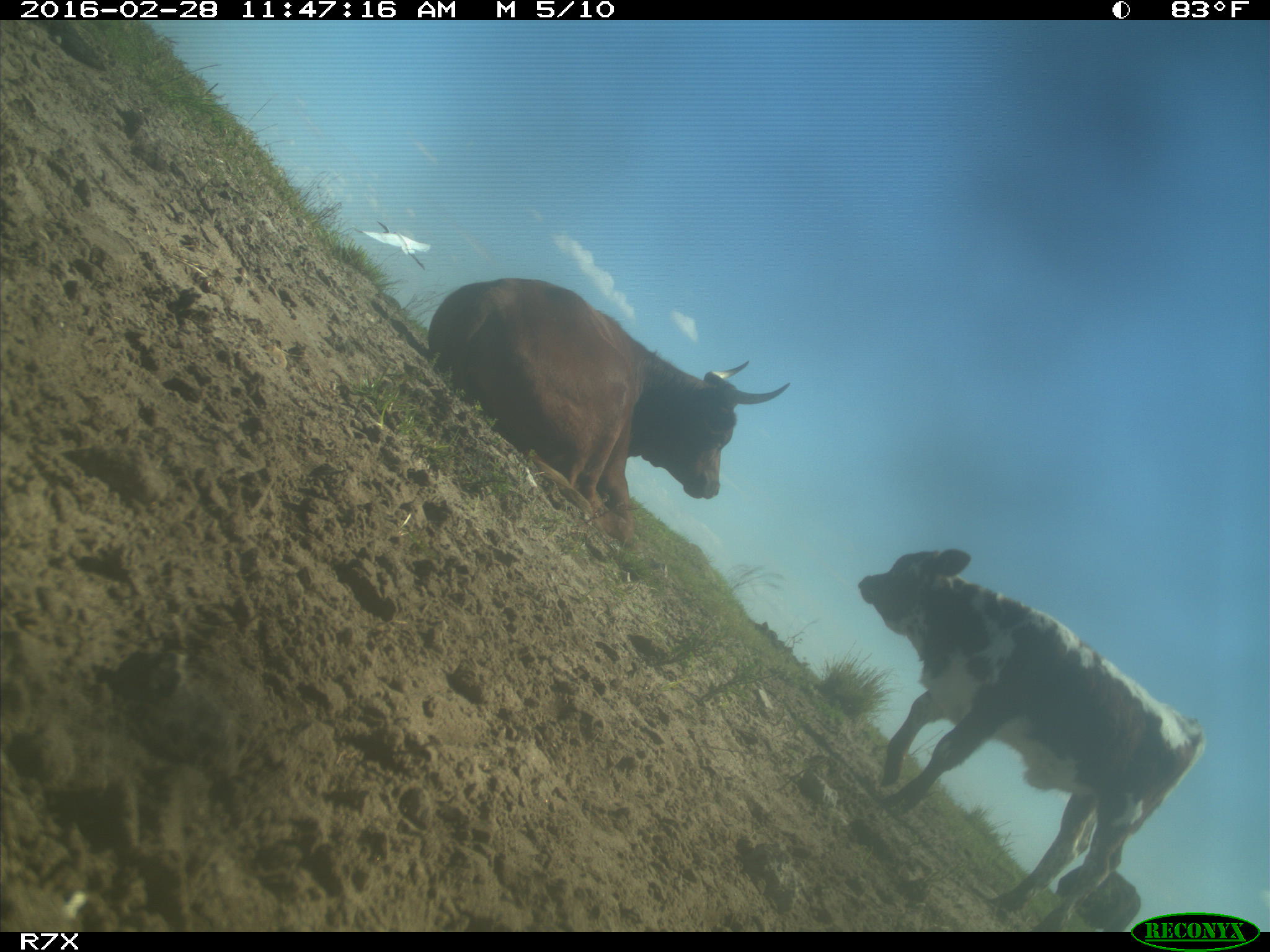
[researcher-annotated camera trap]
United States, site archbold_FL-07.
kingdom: Animalia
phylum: Chordata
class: Mammalia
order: Artiodactyla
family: Bovidae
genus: Bos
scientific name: Bos taurus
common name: domestic cow